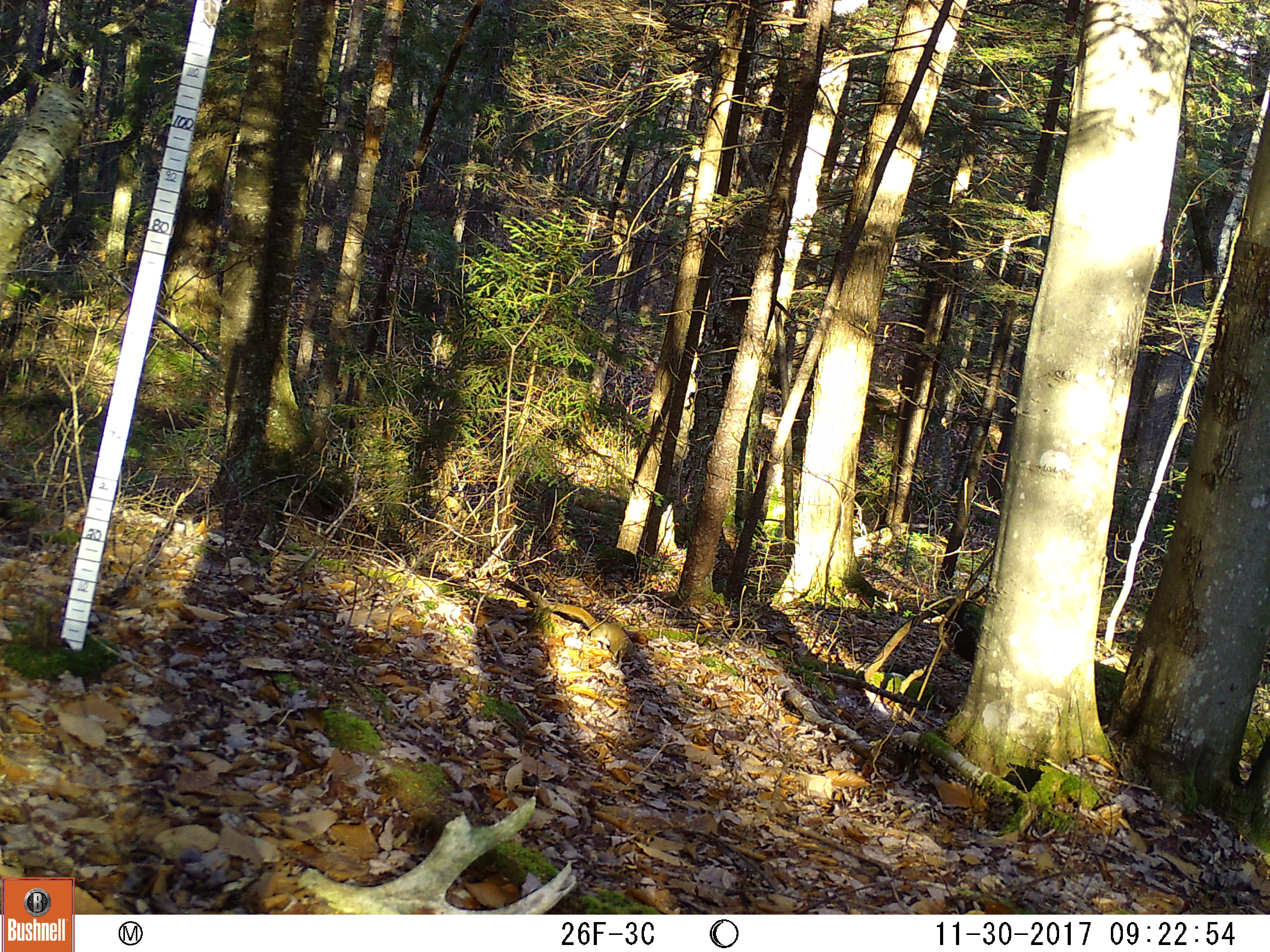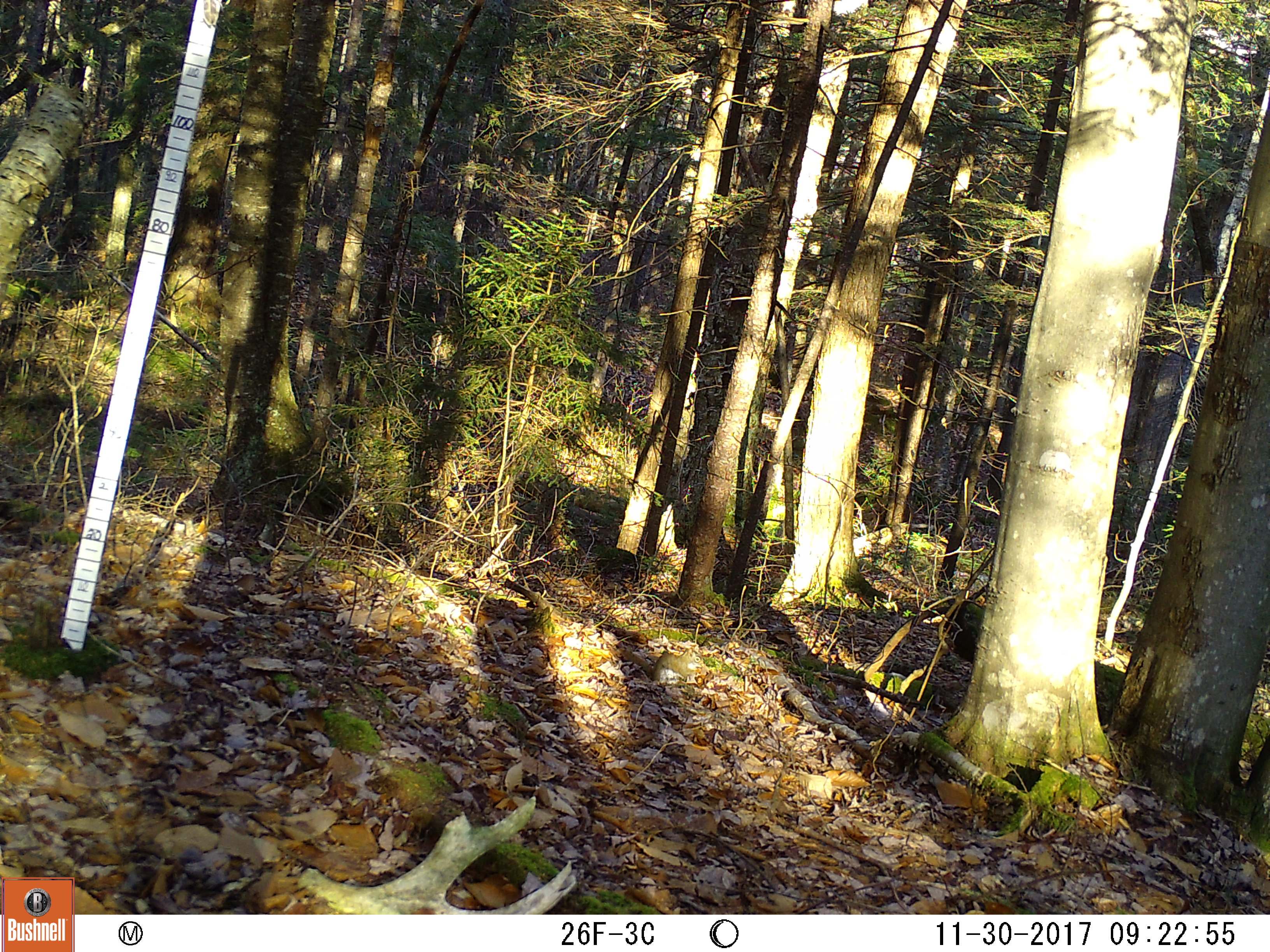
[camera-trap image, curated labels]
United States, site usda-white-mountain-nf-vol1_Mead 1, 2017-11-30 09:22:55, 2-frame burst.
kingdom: Animalia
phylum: Chordata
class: Mammalia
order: Rodentia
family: Sciuridae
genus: Tamiasciurus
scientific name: Tamiasciurus hudsonicus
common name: red squirrel